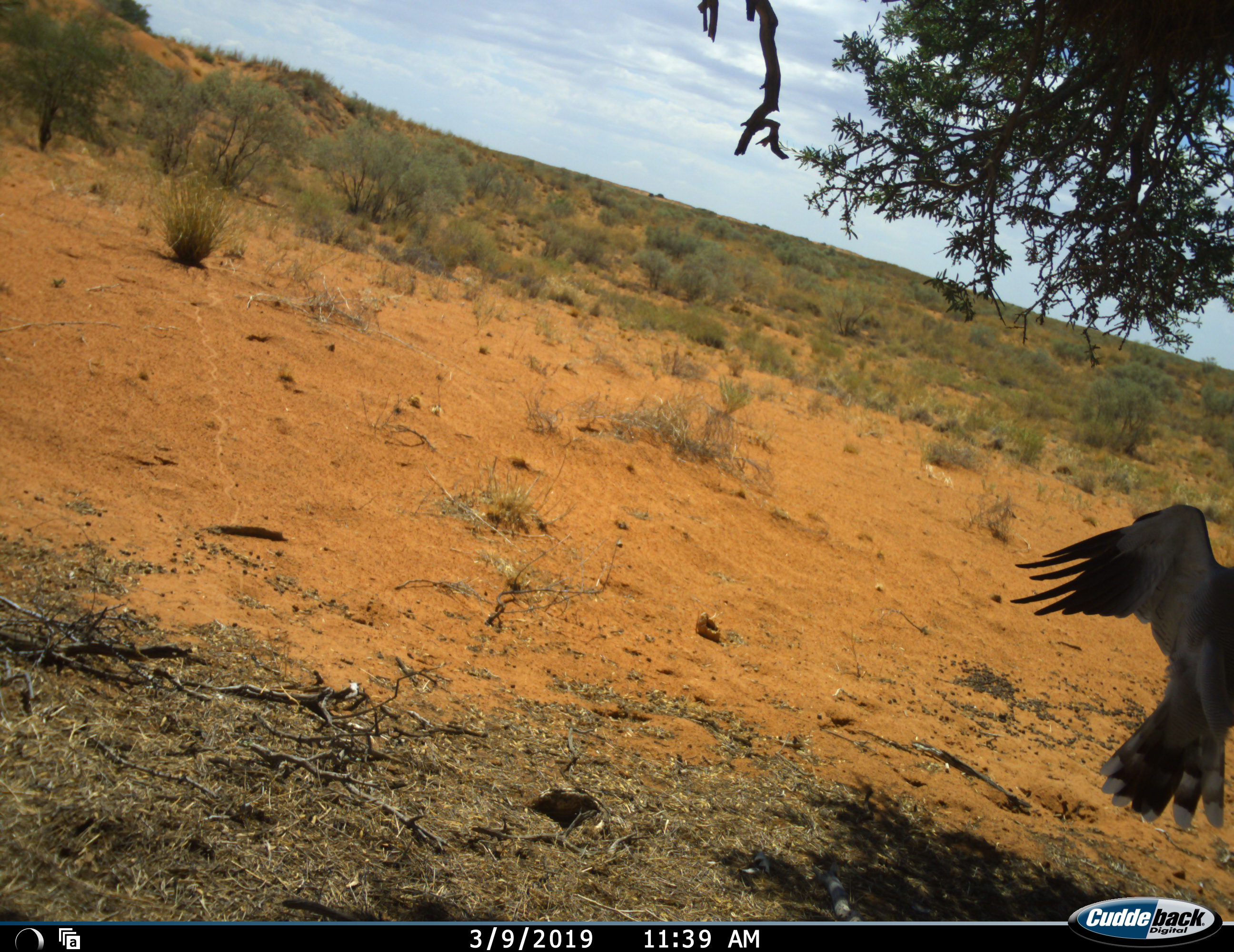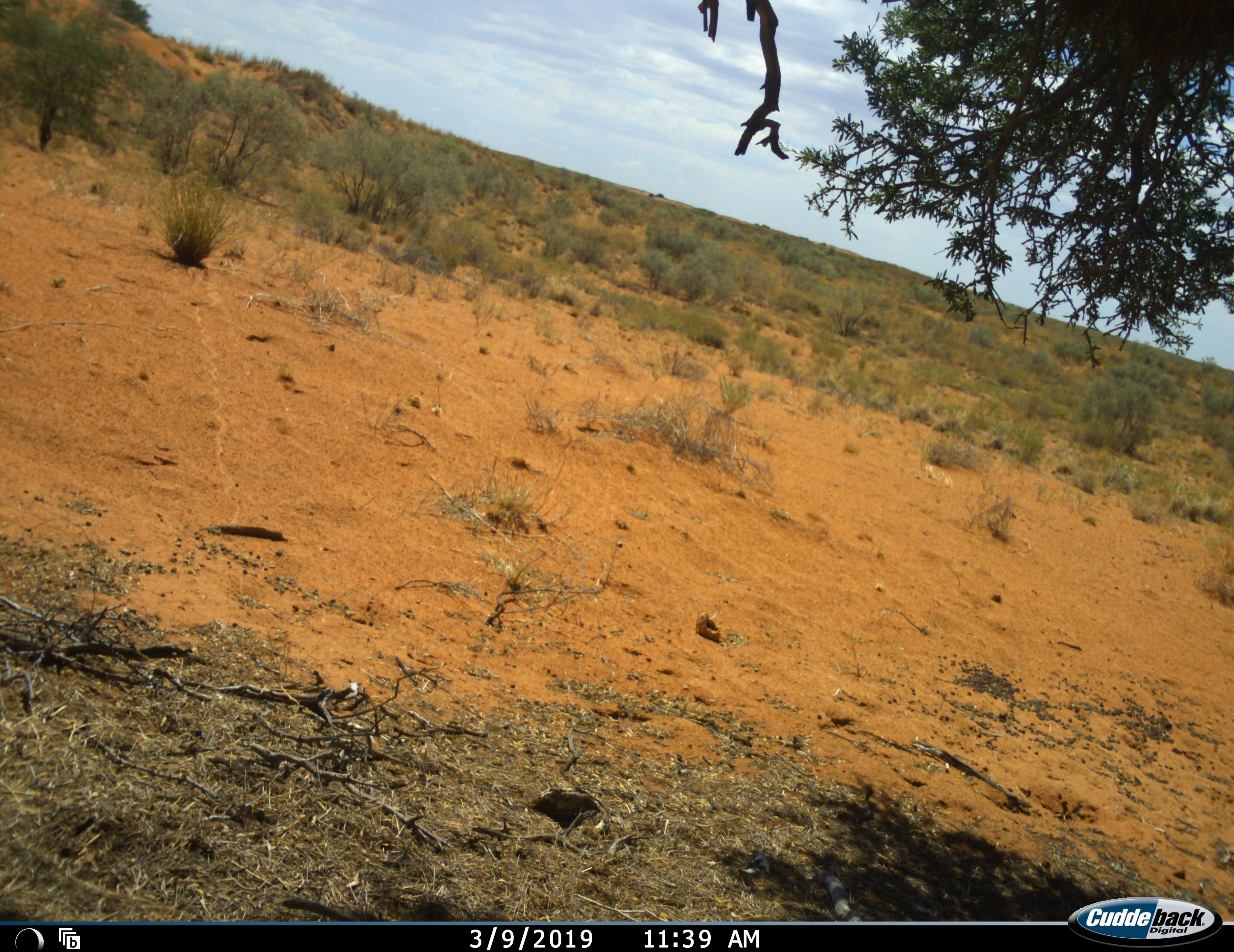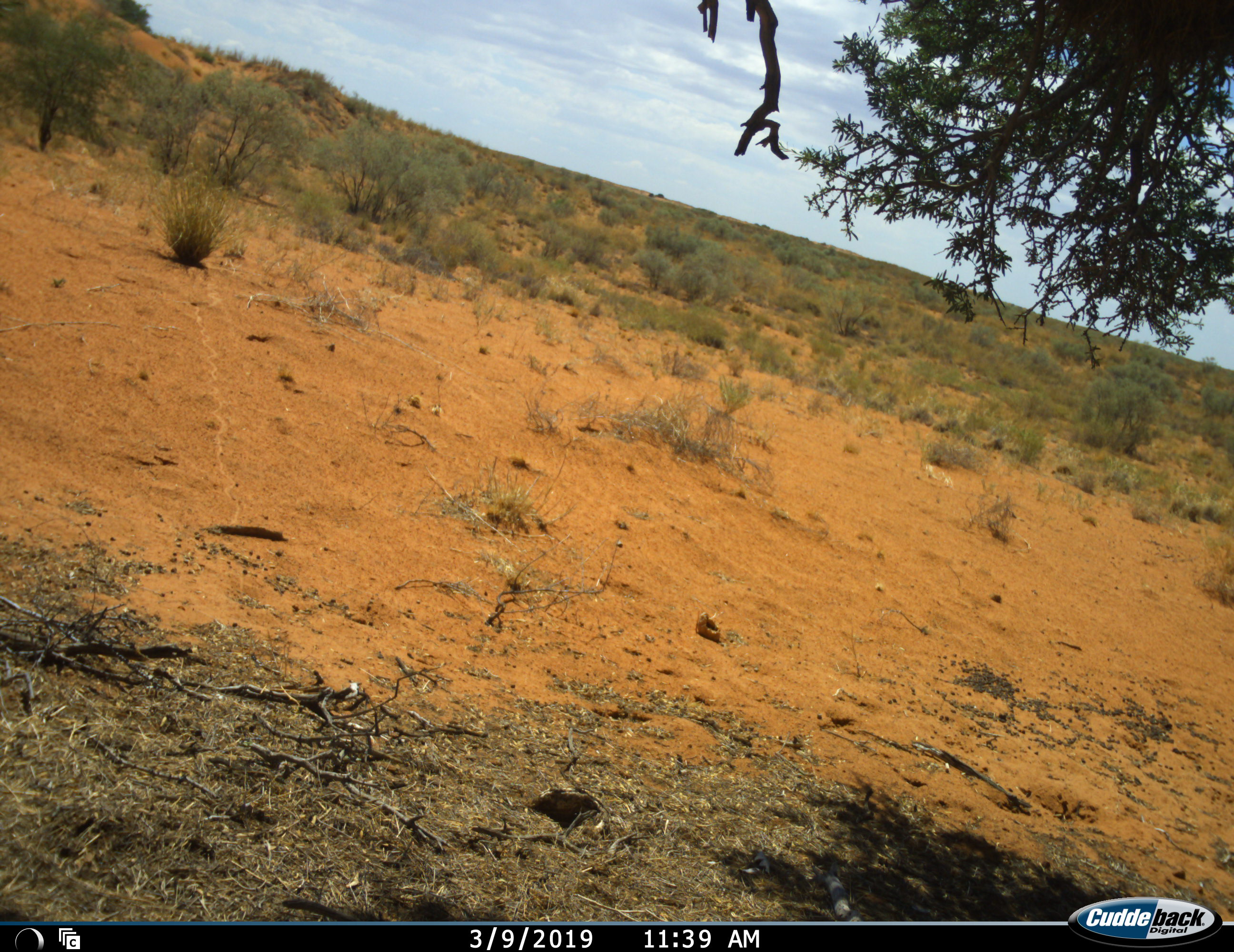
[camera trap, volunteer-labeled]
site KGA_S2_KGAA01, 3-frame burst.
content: unidentified animal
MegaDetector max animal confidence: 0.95